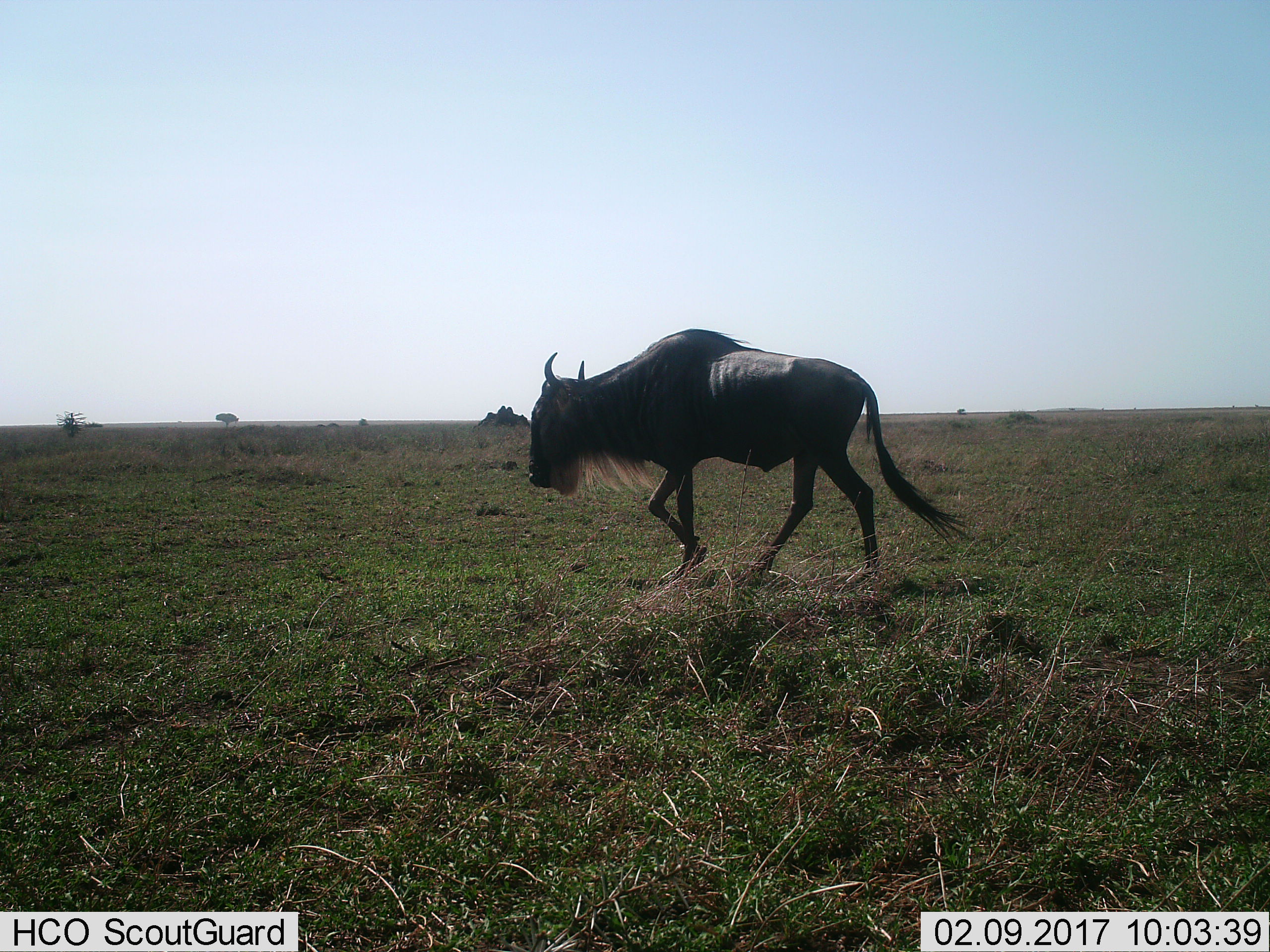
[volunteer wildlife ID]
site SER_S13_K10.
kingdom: Animalia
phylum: Chordata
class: Mammalia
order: Artiodactyla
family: Bovidae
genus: Connochaetes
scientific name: Connochaetes taurinus taurinus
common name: blue wildebeest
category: wildebeestblue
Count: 1.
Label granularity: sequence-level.